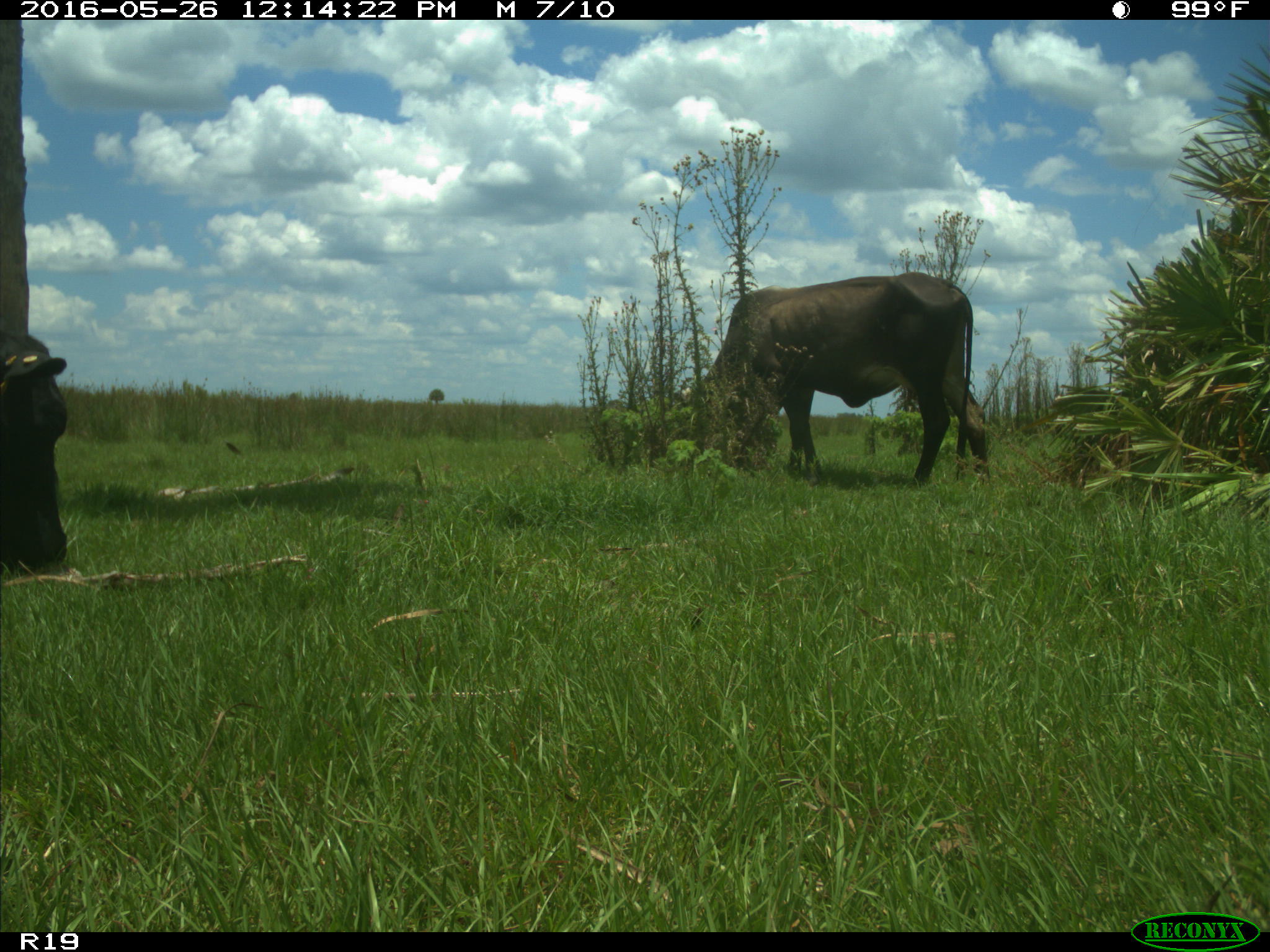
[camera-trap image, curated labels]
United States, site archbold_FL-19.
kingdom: Animalia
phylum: Chordata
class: Mammalia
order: Artiodactyla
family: Bovidae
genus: Bos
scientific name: Bos taurus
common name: domestic cow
Bos taurus (domestic cow).